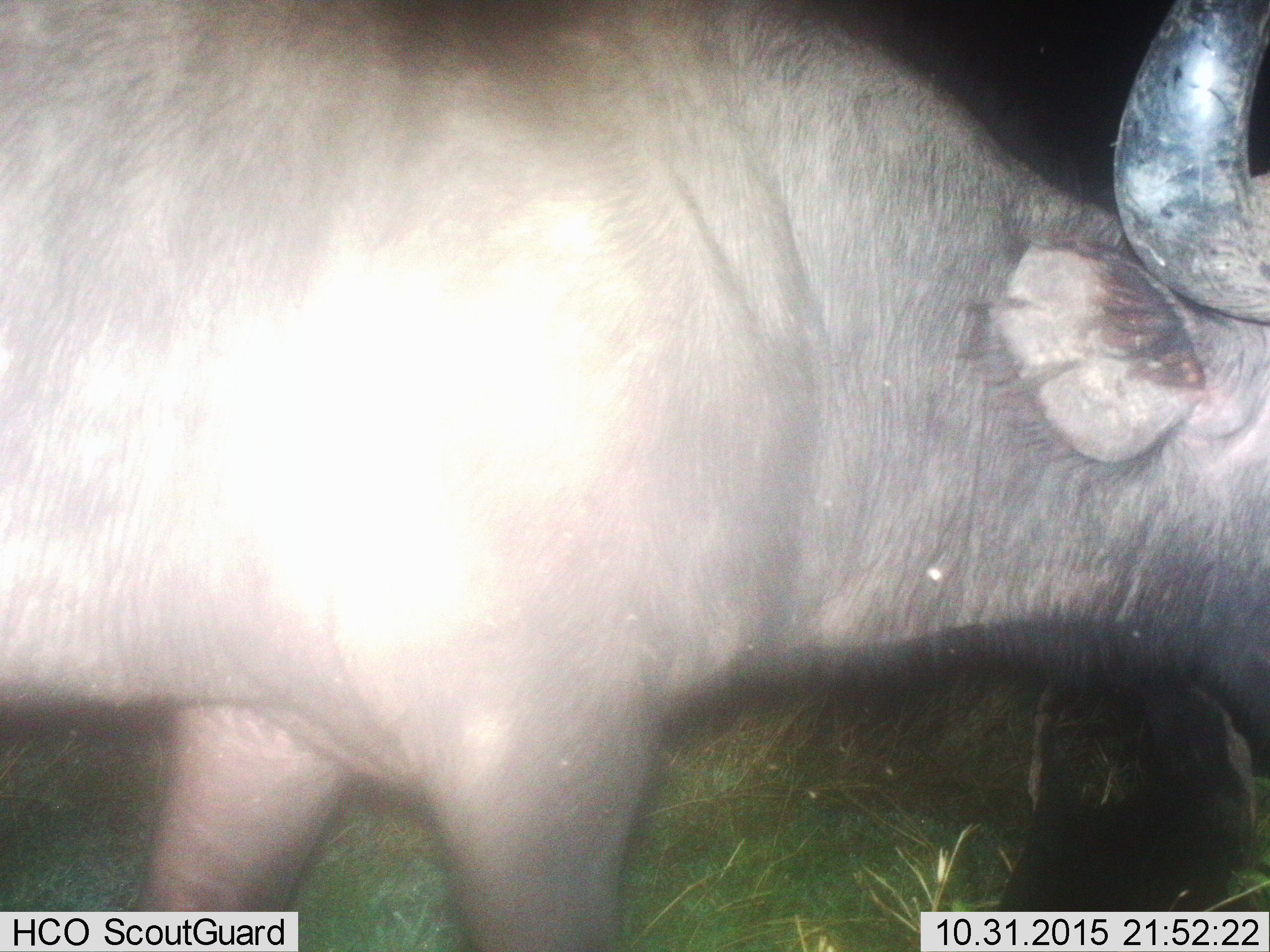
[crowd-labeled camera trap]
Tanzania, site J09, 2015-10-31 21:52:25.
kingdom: Animalia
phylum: Chordata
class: Mammalia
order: Artiodactyla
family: Bovidae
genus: Syncerus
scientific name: Syncerus caffer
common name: cape buffalo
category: buffalo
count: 1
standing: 67%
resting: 0%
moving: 33%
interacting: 0%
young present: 0%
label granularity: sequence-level